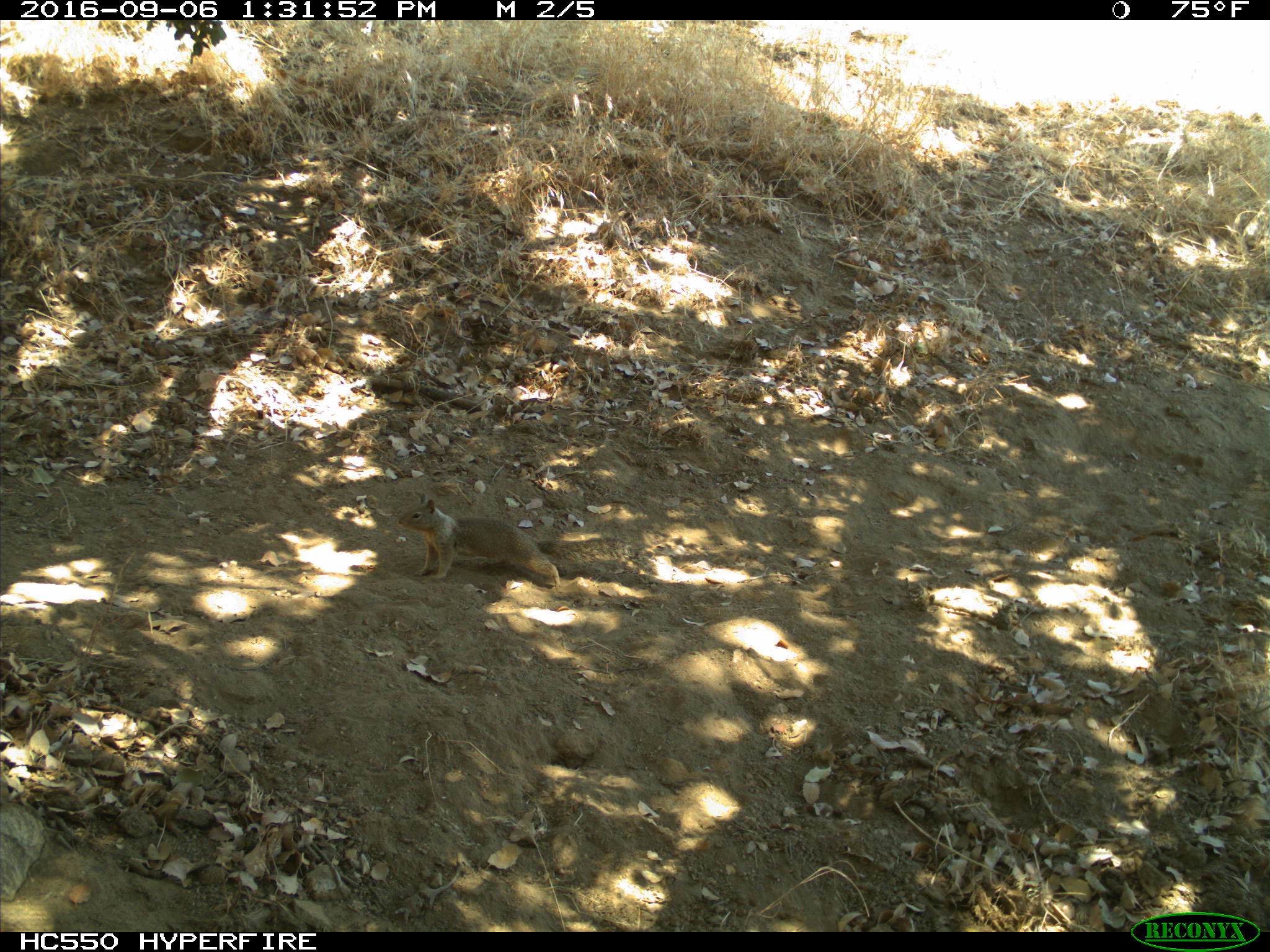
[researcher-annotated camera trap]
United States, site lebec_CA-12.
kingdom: Animalia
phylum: Chordata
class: Mammalia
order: Rodentia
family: Sciuridae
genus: Otospermophilus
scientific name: Otospermophilus beecheyi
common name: california ground squirrel